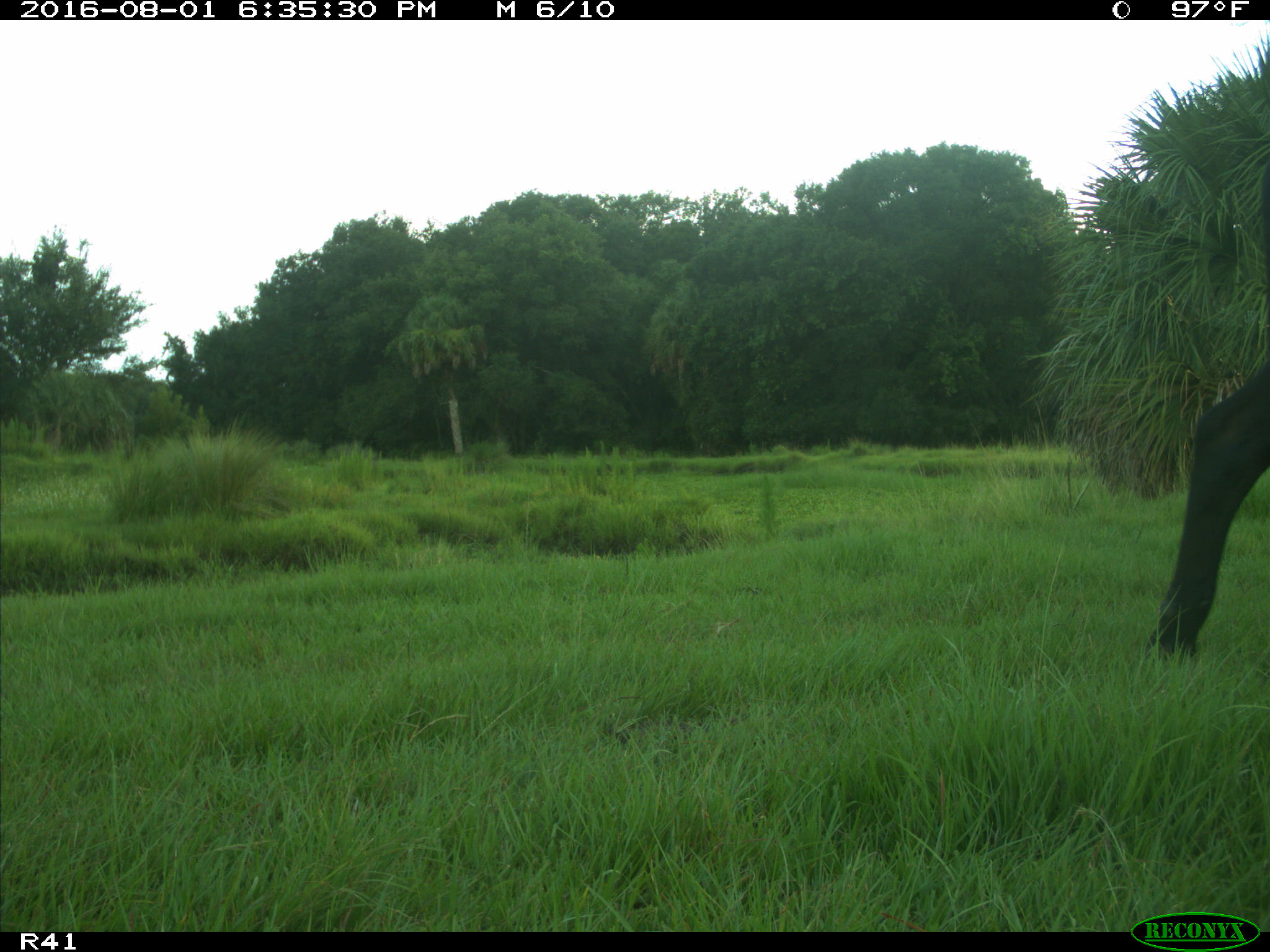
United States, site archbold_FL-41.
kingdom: Animalia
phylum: Chordata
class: Mammalia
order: Artiodactyla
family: Bovidae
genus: Bos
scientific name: Bos taurus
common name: domestic cow